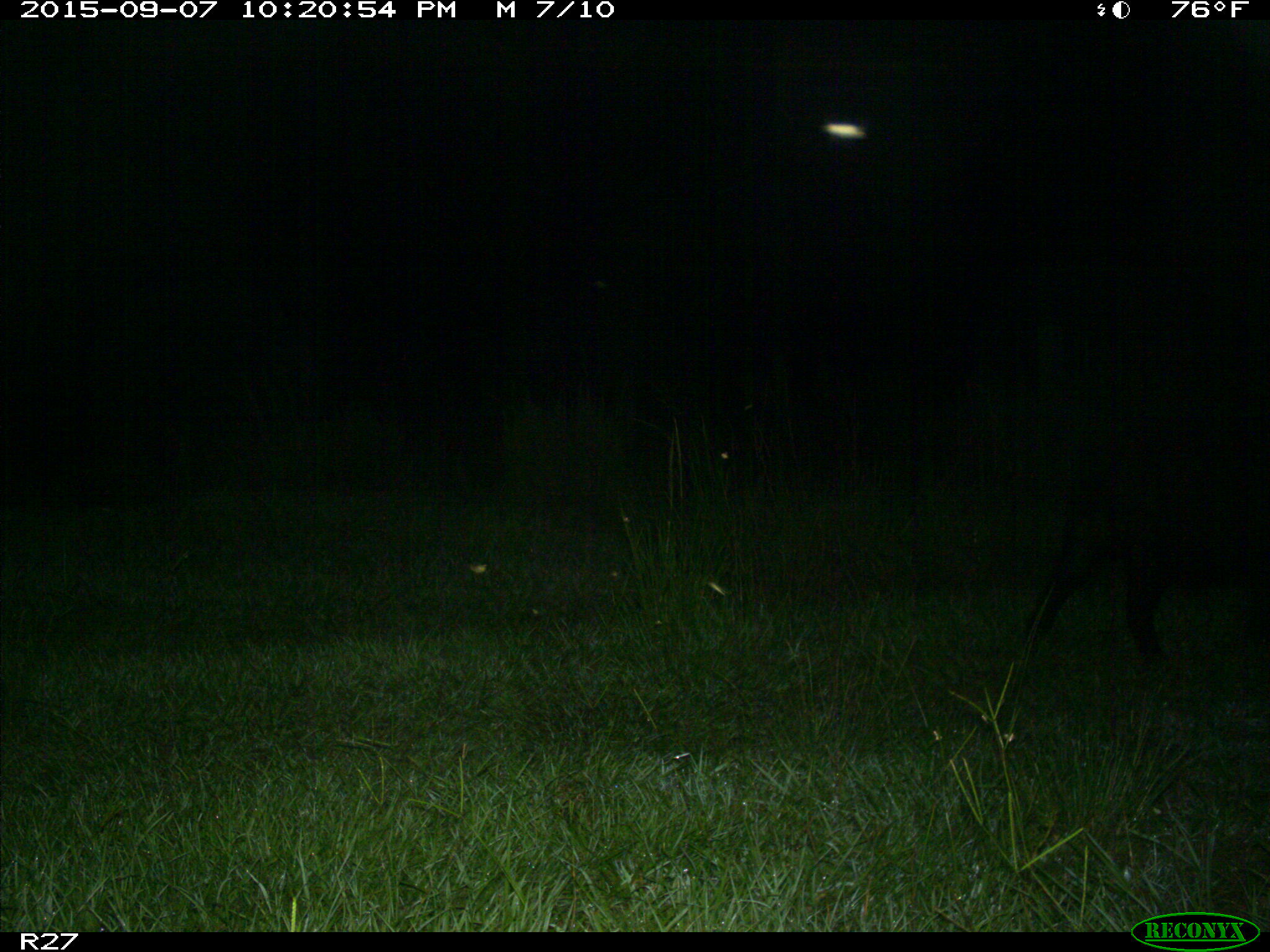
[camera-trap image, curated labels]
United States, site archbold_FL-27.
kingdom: Animalia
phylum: Chordata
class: Mammalia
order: Artiodactyla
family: Suidae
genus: Sus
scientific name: Sus scrofa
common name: wild boar